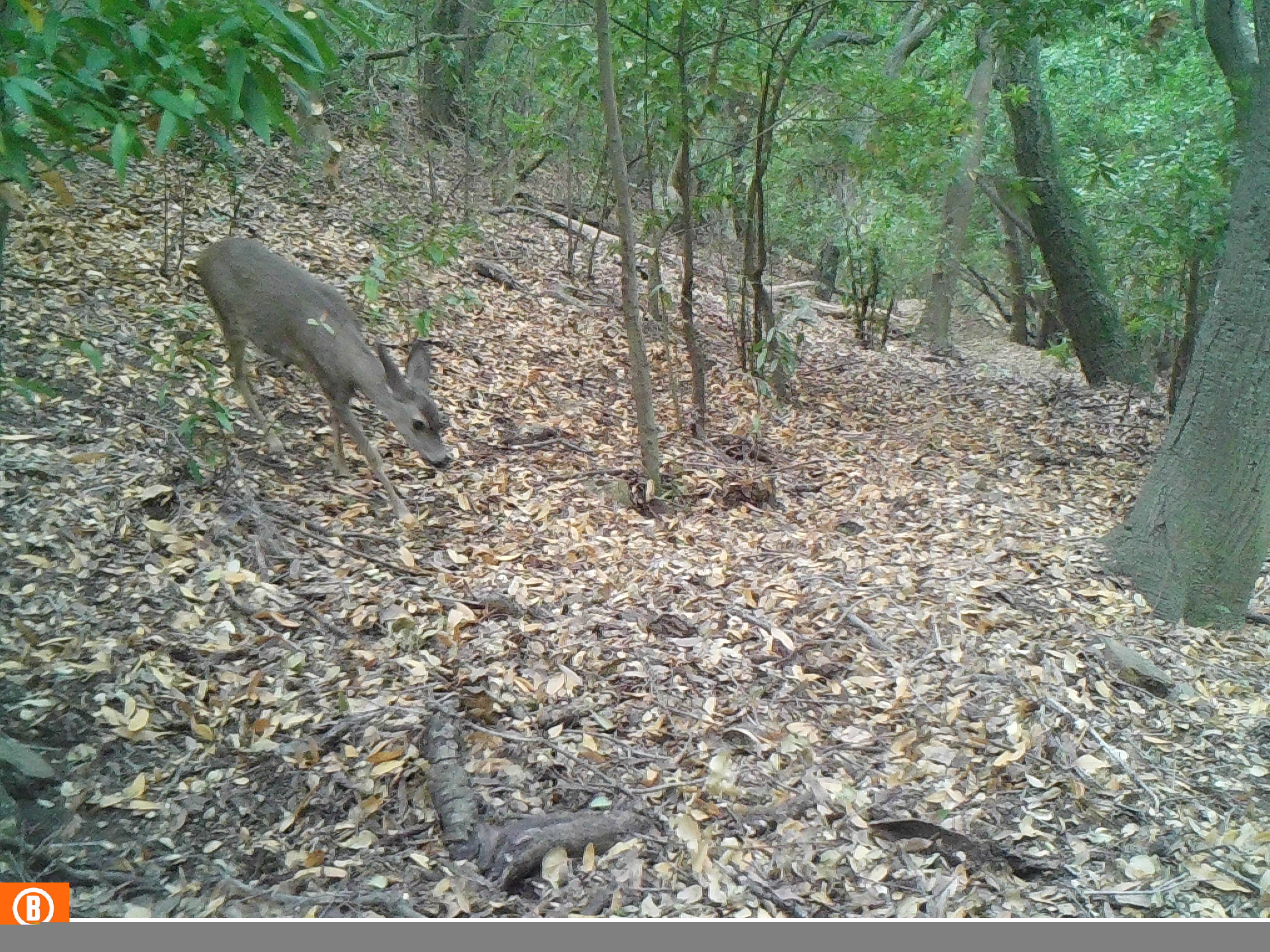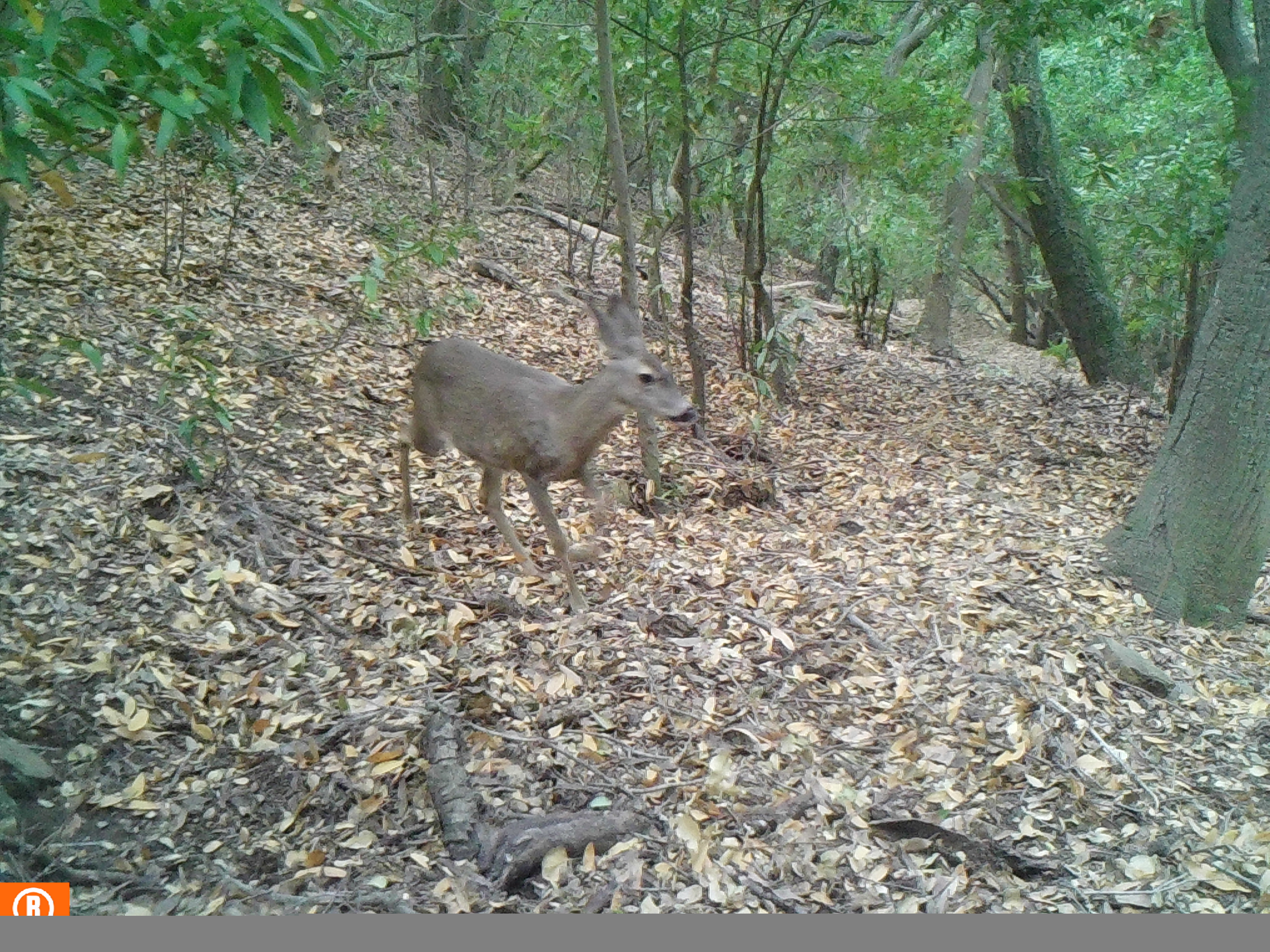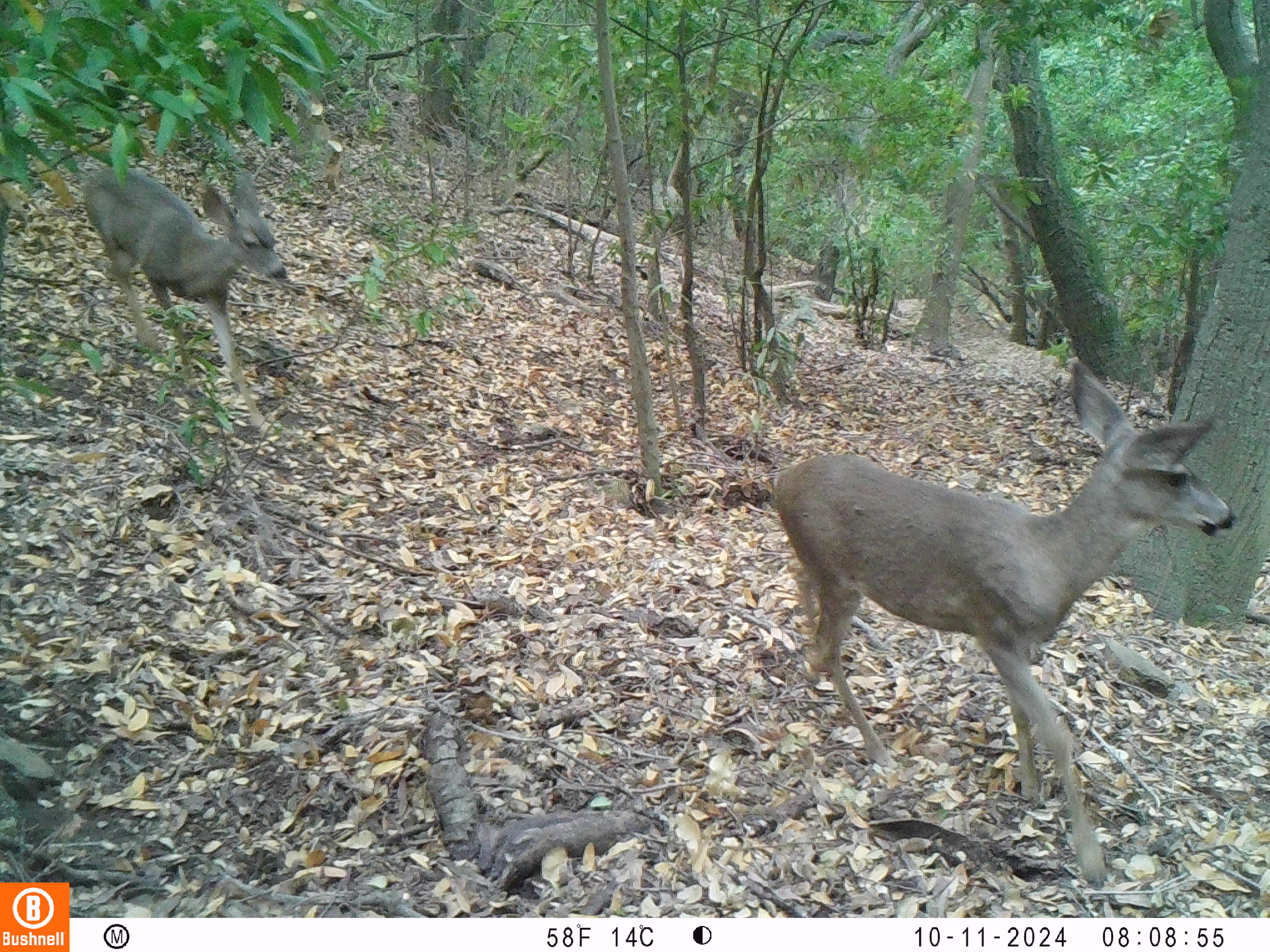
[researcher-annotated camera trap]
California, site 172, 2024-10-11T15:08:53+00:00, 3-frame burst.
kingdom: Animalia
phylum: Chordata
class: Mammalia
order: Artiodactyla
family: Cervidae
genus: Odocoileus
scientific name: Odocoileus hemionus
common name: mule deer